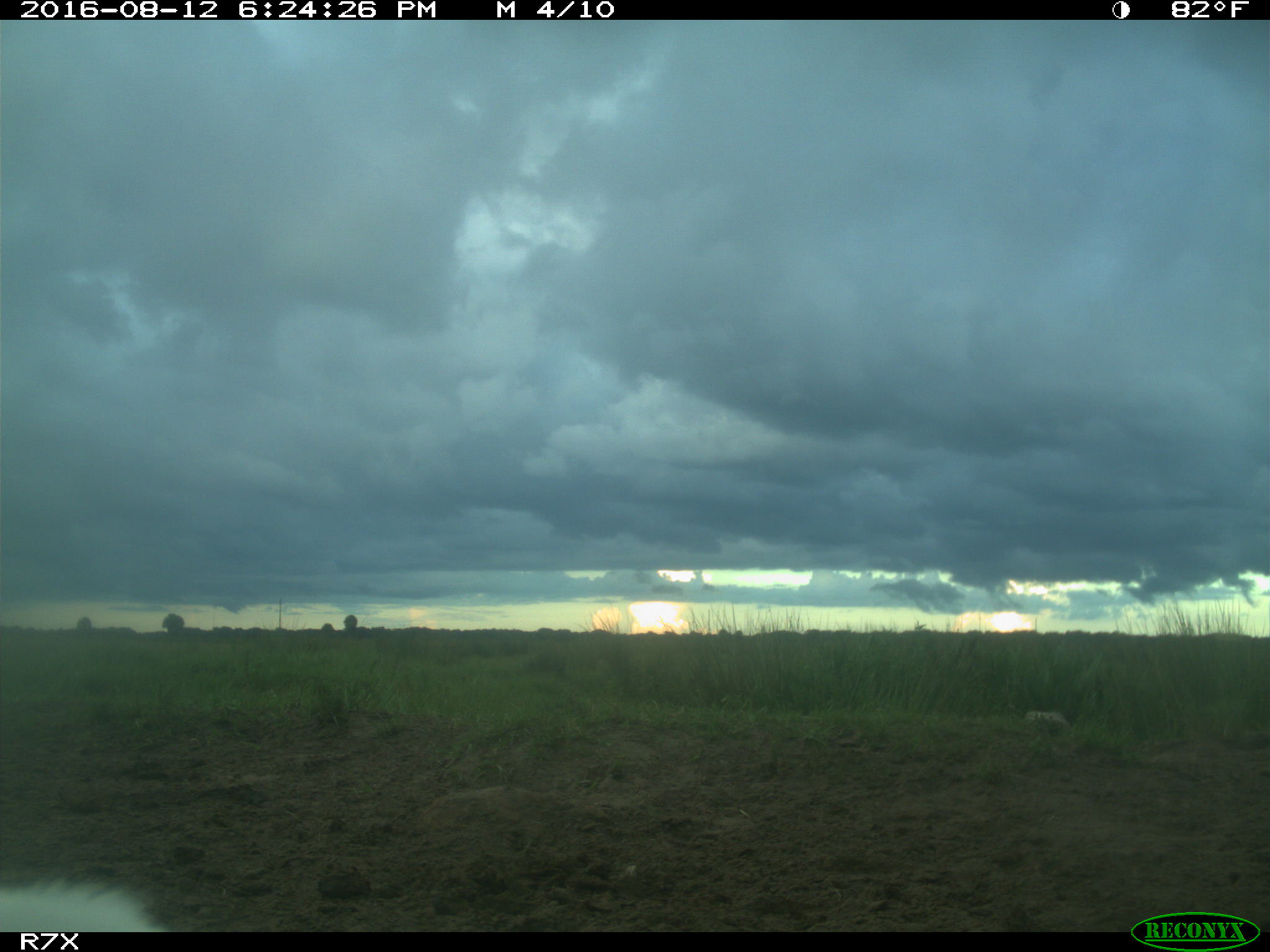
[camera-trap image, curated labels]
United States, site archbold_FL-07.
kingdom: Animalia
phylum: Chordata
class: Aves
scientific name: Aves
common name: birds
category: unidentified bird